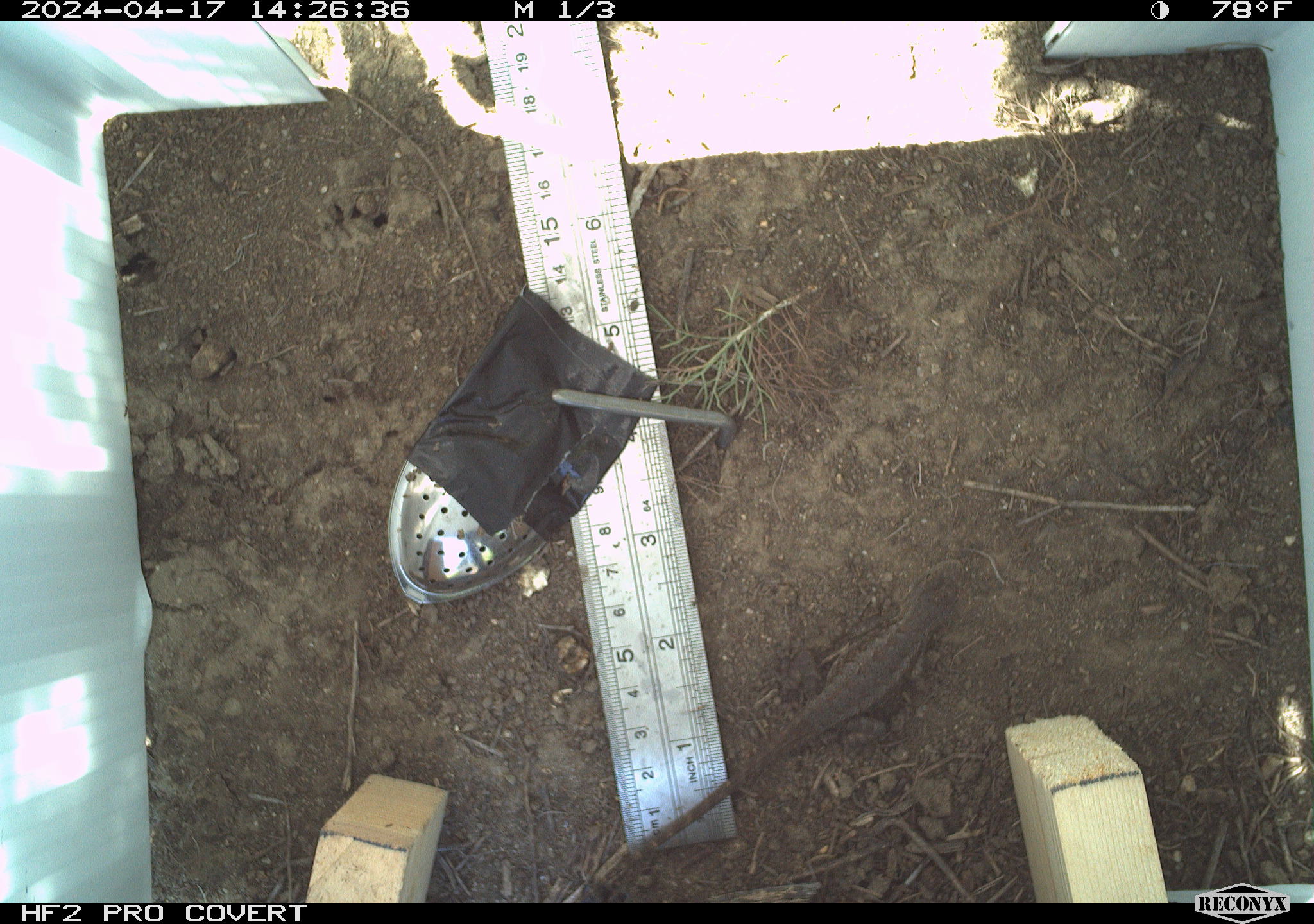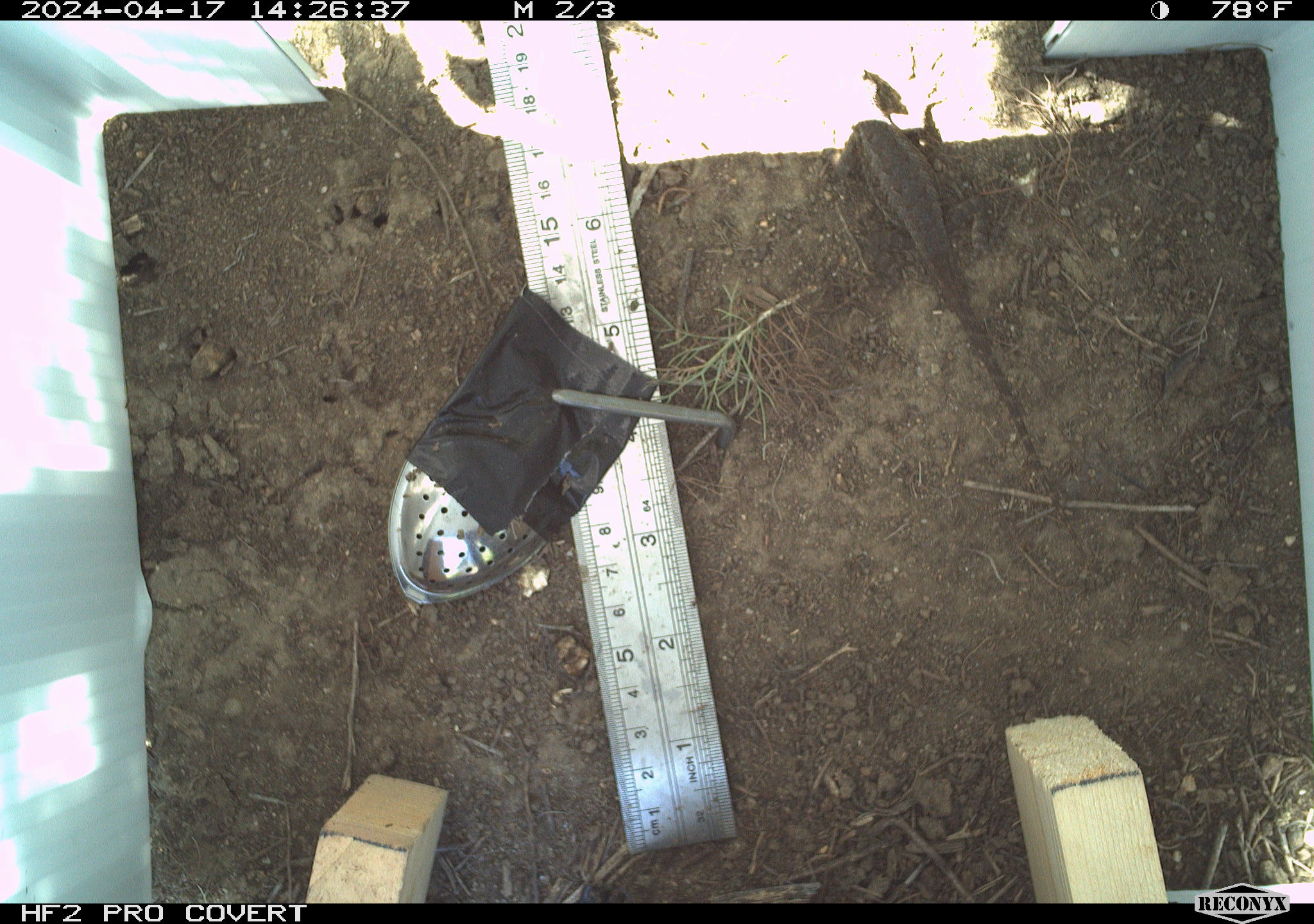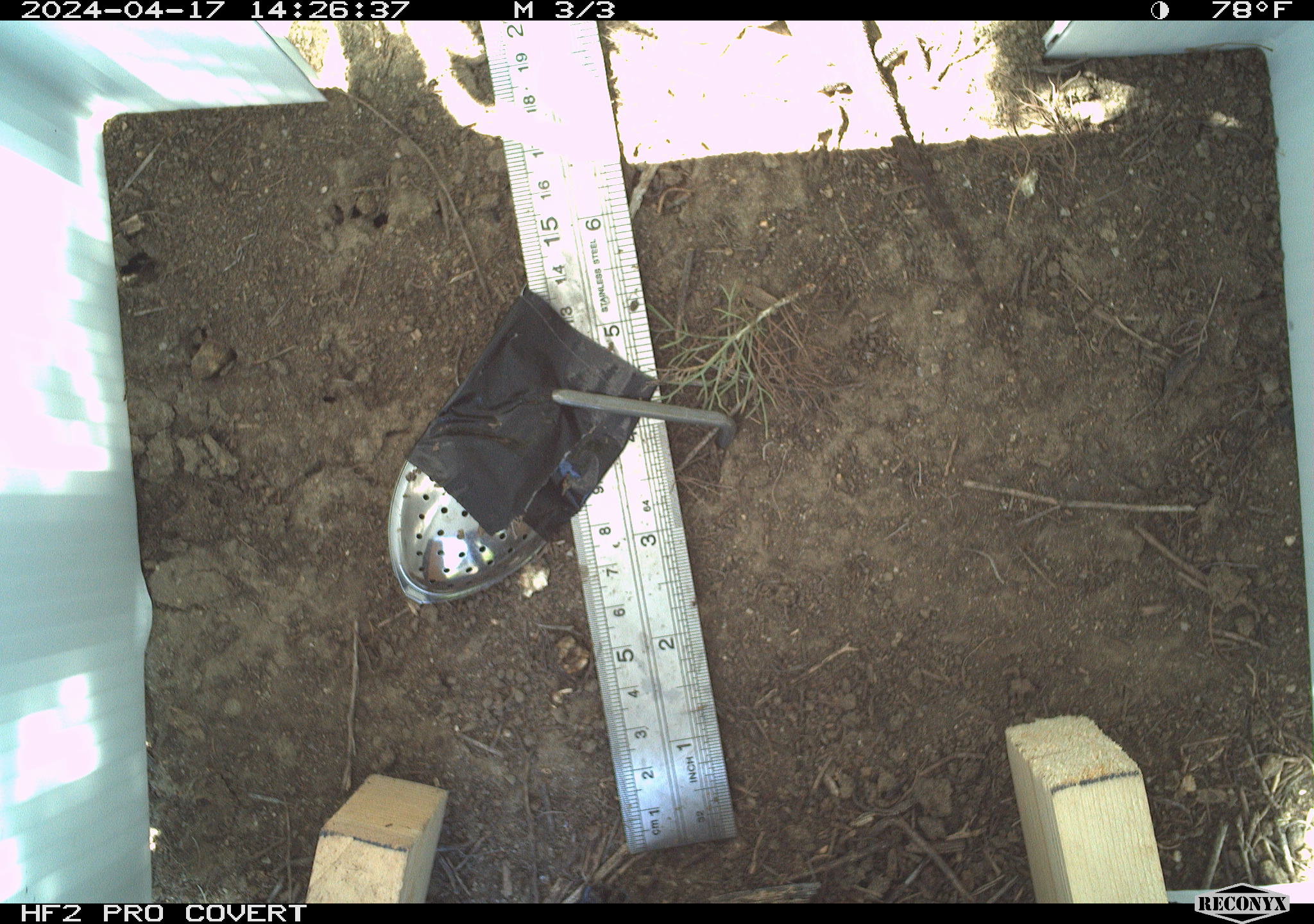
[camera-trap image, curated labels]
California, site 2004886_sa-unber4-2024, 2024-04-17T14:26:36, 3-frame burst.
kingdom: Animalia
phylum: Chordata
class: Reptilia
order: Squamata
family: Phrynosomatidae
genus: Sceloporus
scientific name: Sceloporus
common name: spiny lizards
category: sceloporus species